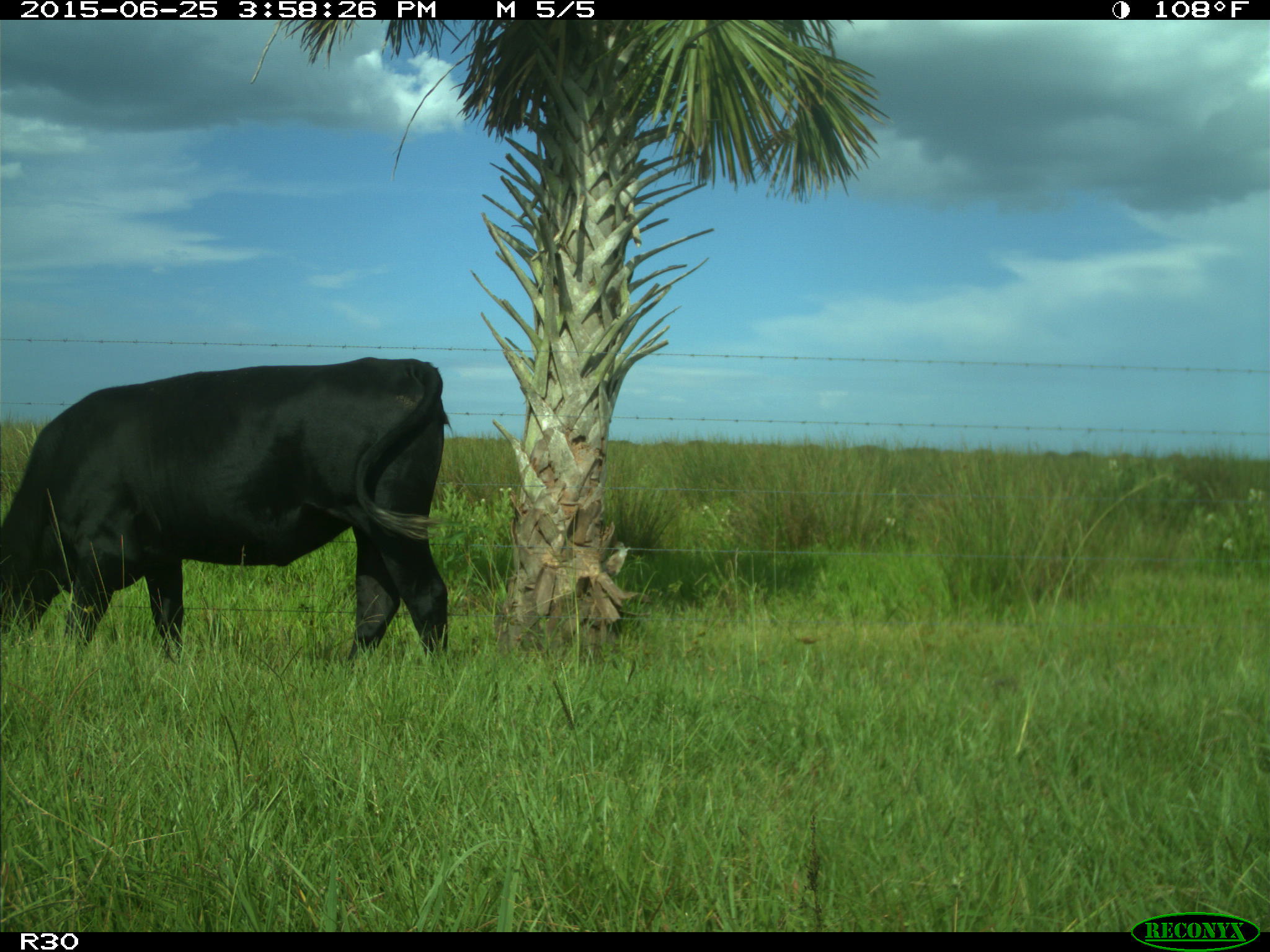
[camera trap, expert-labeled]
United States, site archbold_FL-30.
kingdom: Animalia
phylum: Chordata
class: Mammalia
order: Artiodactyla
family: Bovidae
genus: Bos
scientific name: Bos taurus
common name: domestic cow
Bos taurus (domestic cow).